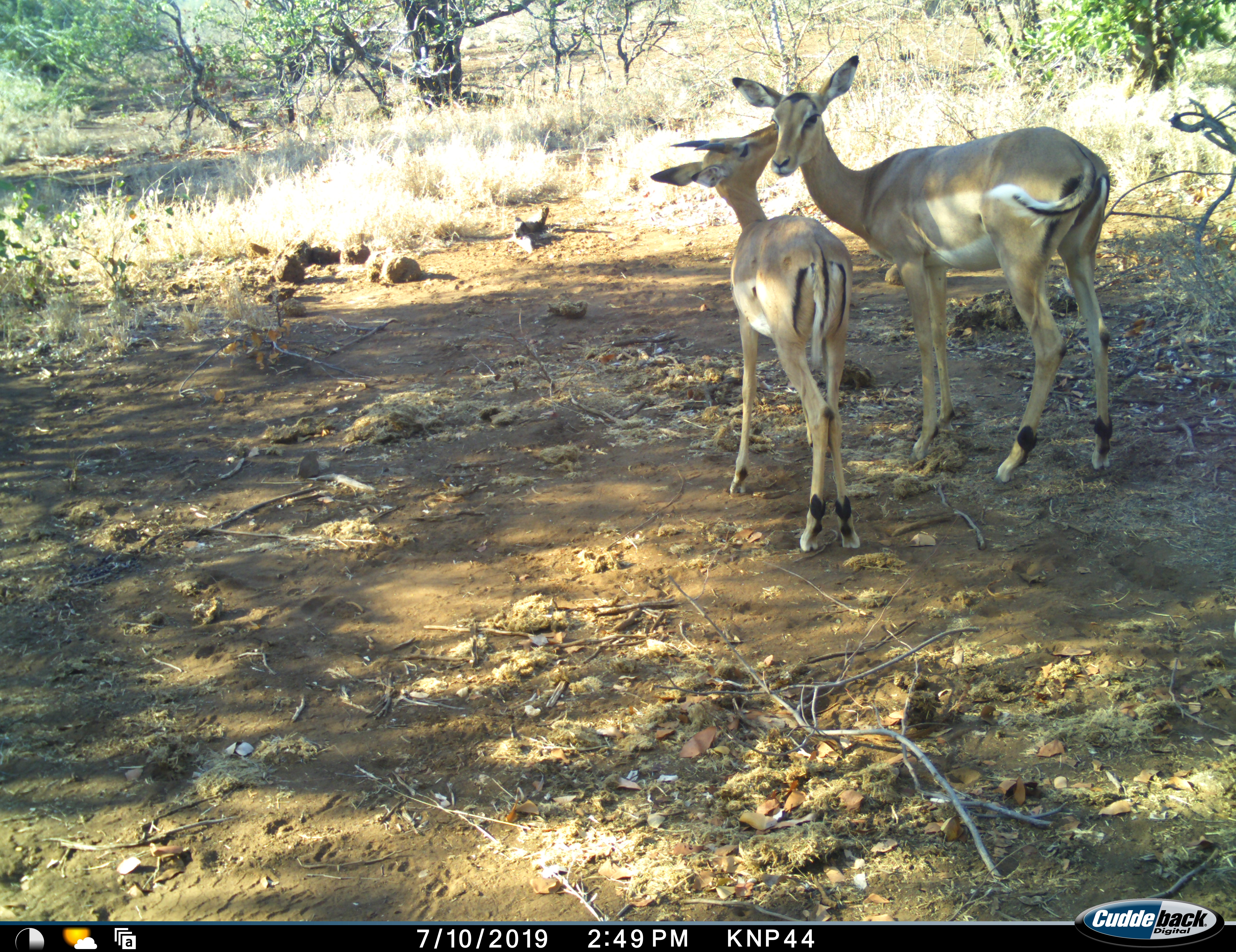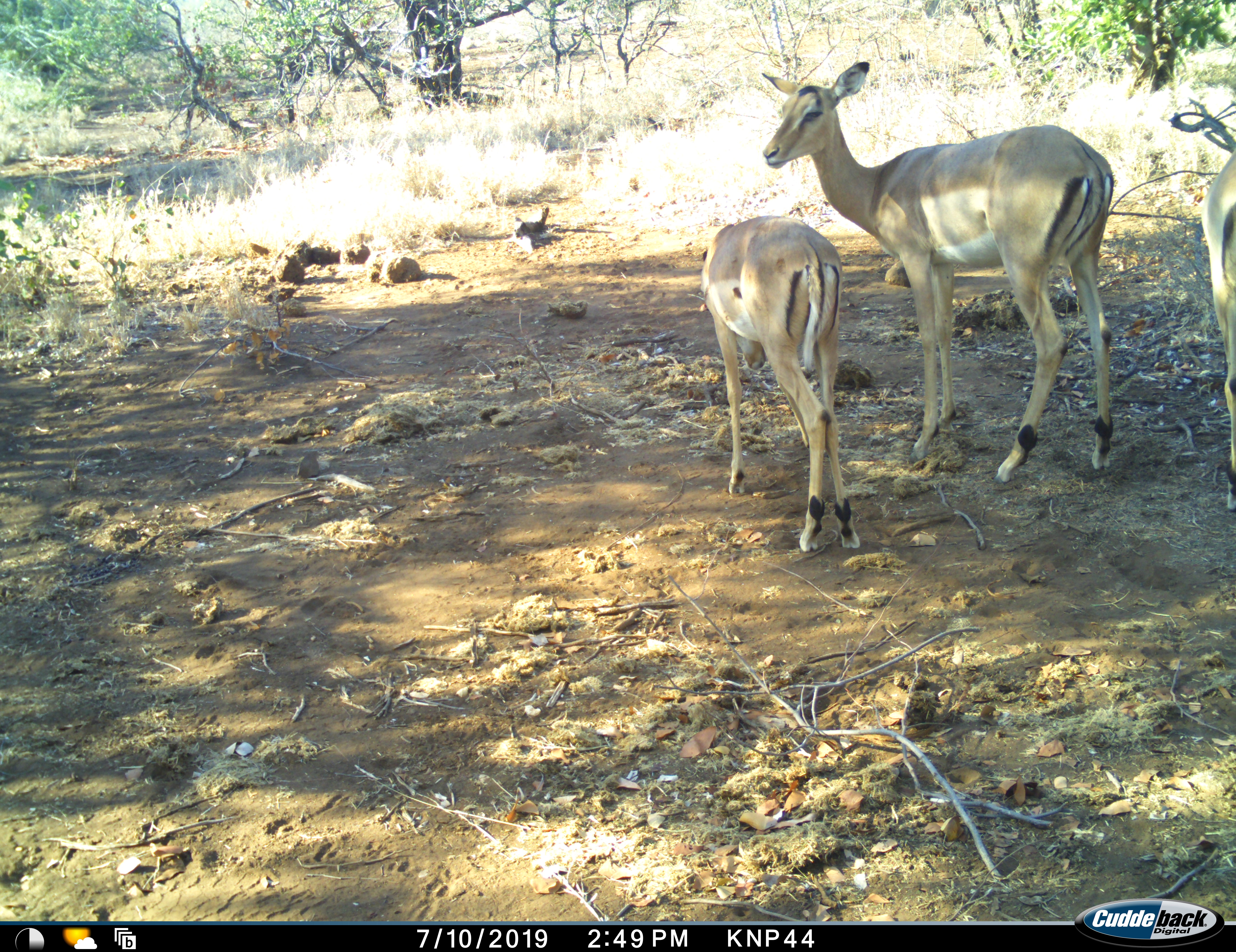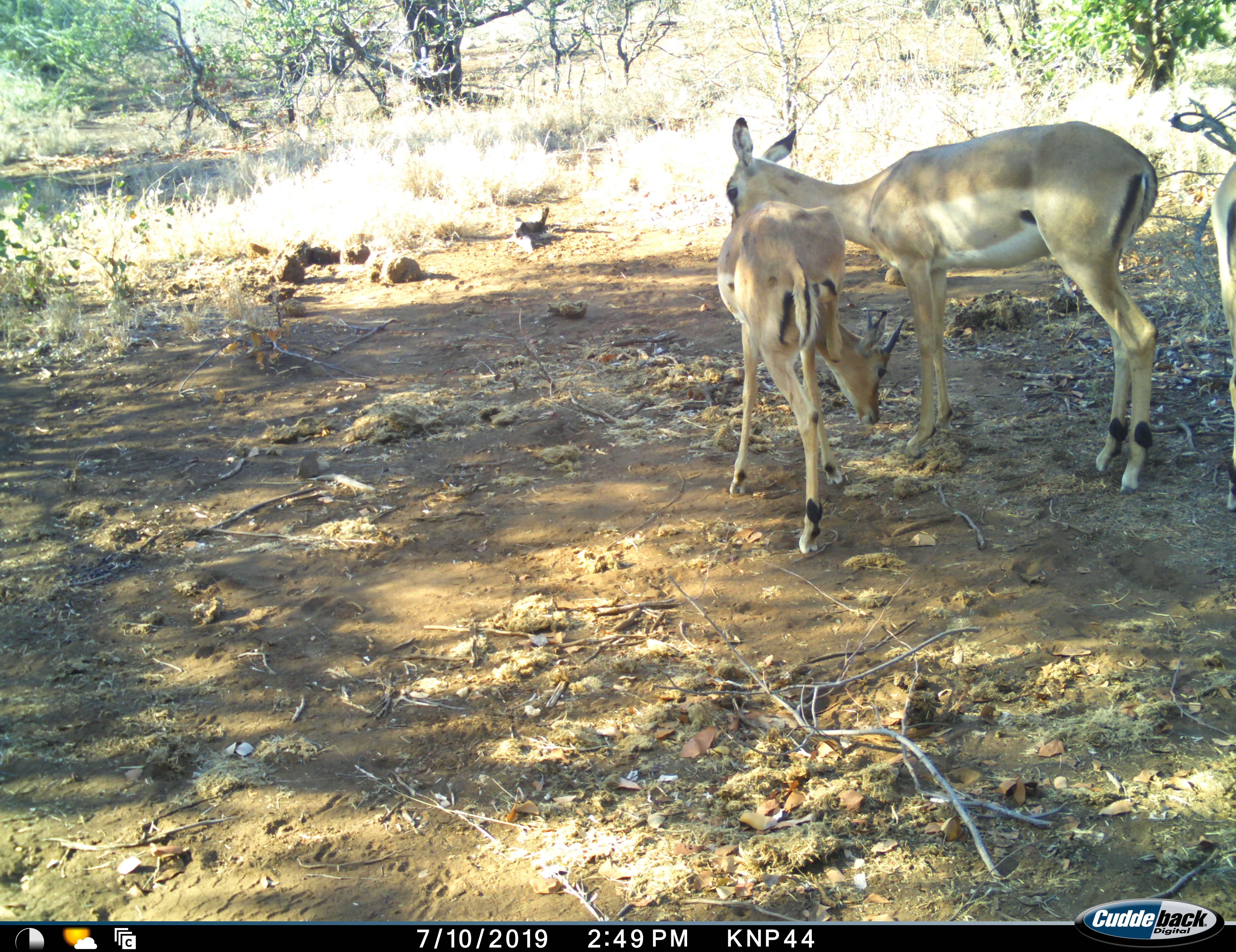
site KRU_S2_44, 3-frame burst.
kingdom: Animalia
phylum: Chordata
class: Mammalia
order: Artiodactyla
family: Bovidae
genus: Aepyceros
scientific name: Aepyceros melampus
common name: impala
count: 2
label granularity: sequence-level